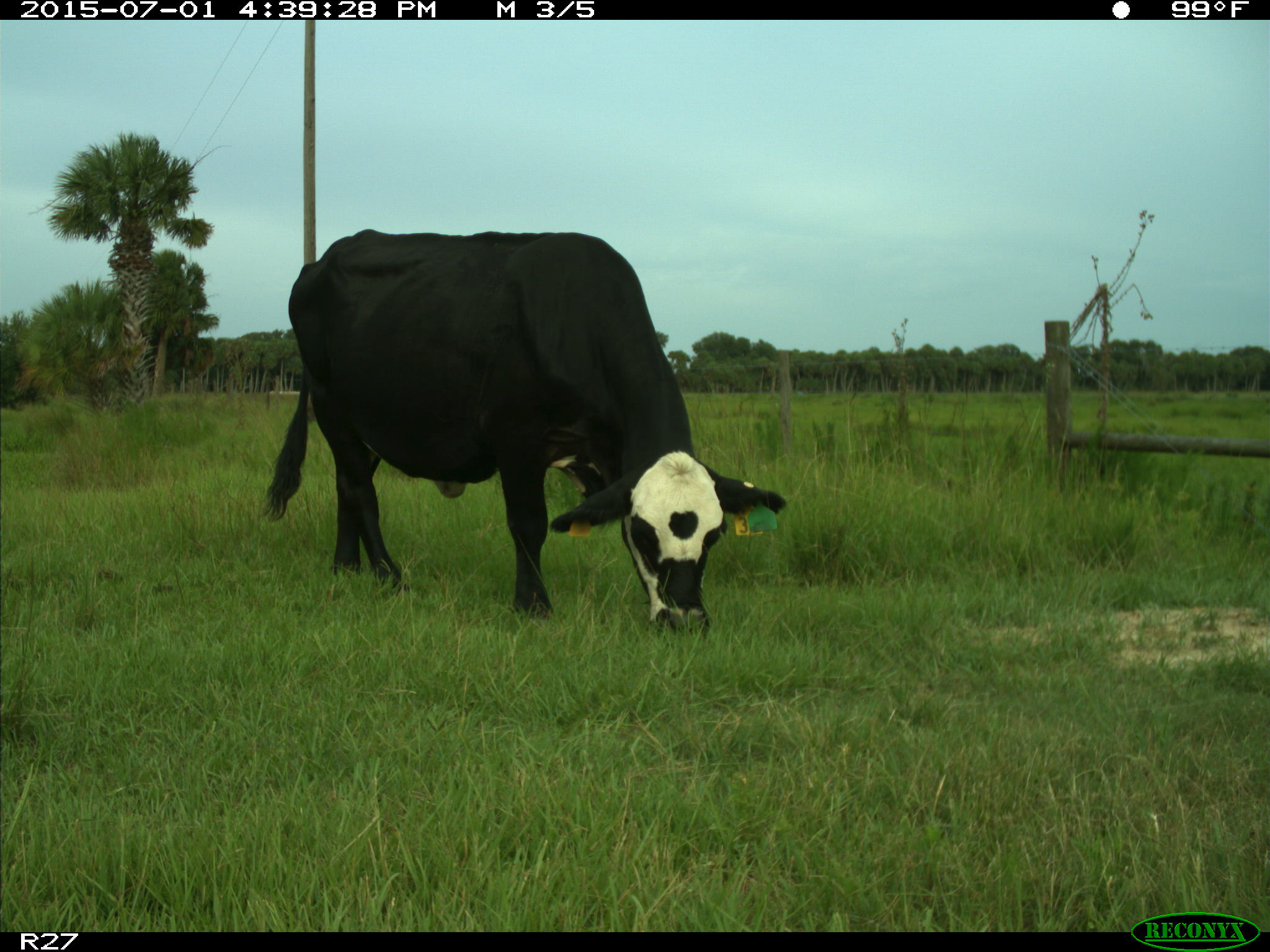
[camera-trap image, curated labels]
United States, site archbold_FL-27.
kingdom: Animalia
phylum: Chordata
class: Mammalia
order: Artiodactyla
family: Bovidae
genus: Bos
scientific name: Bos taurus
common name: domestic cow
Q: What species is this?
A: Bos taurus (domestic cow).